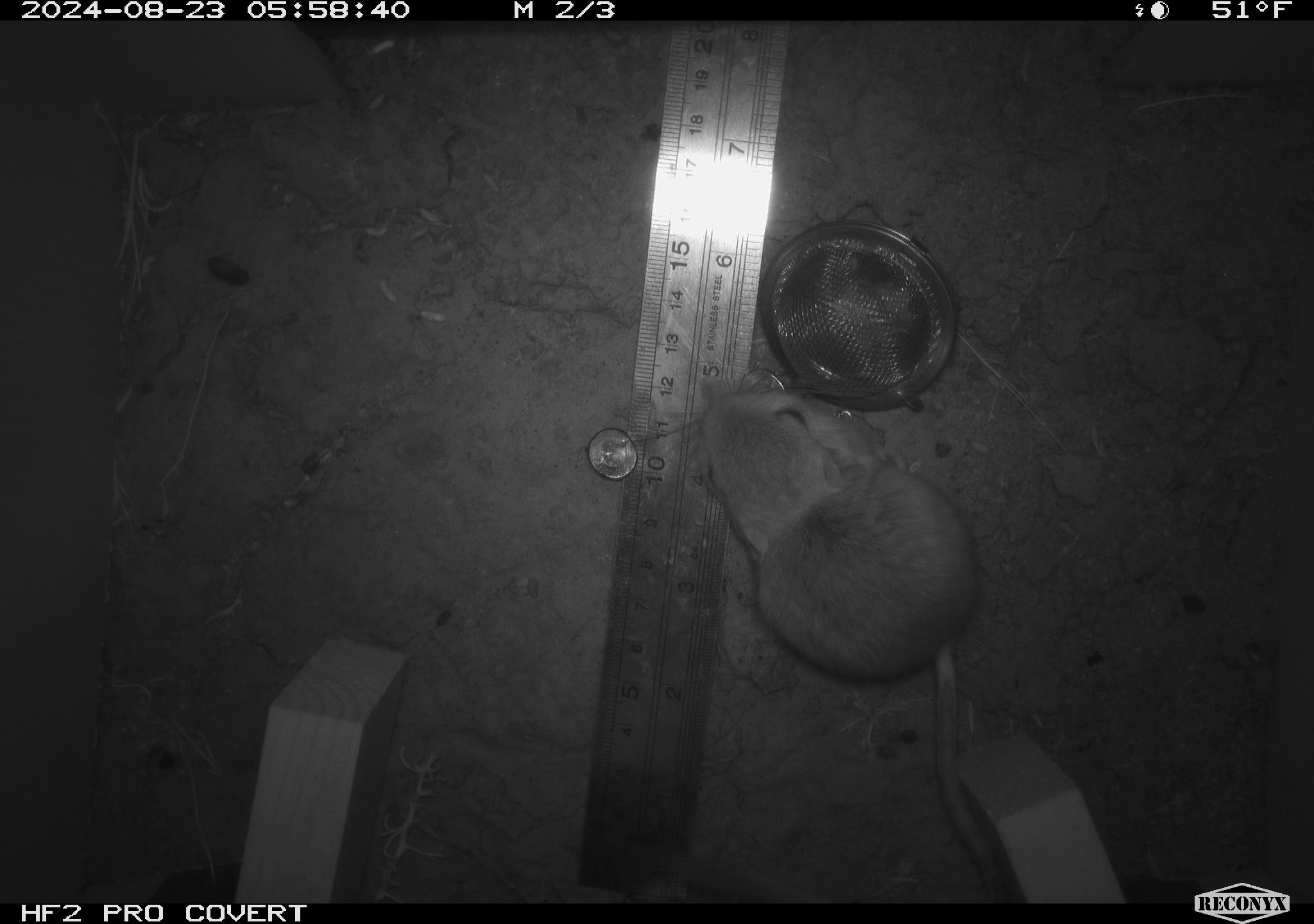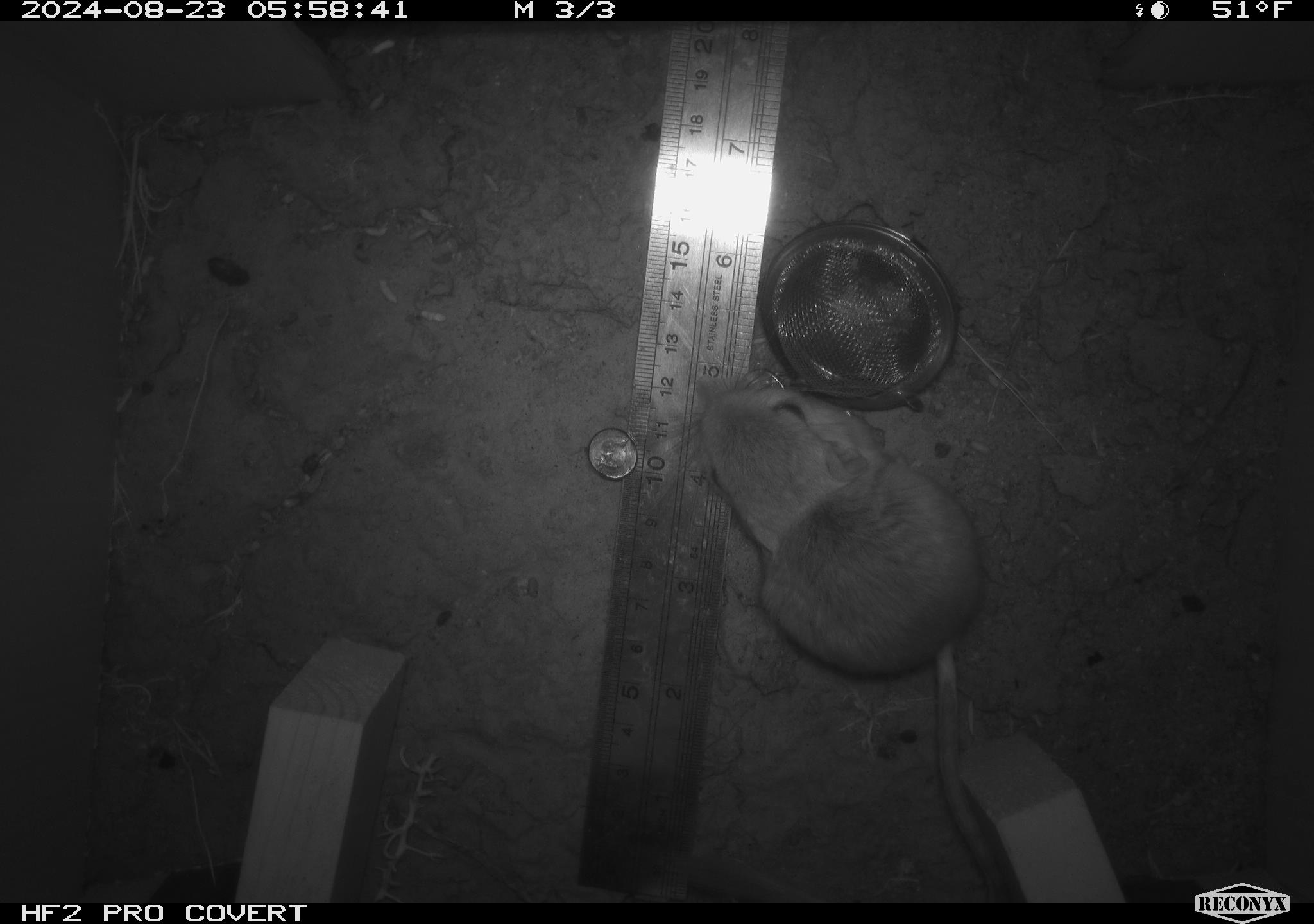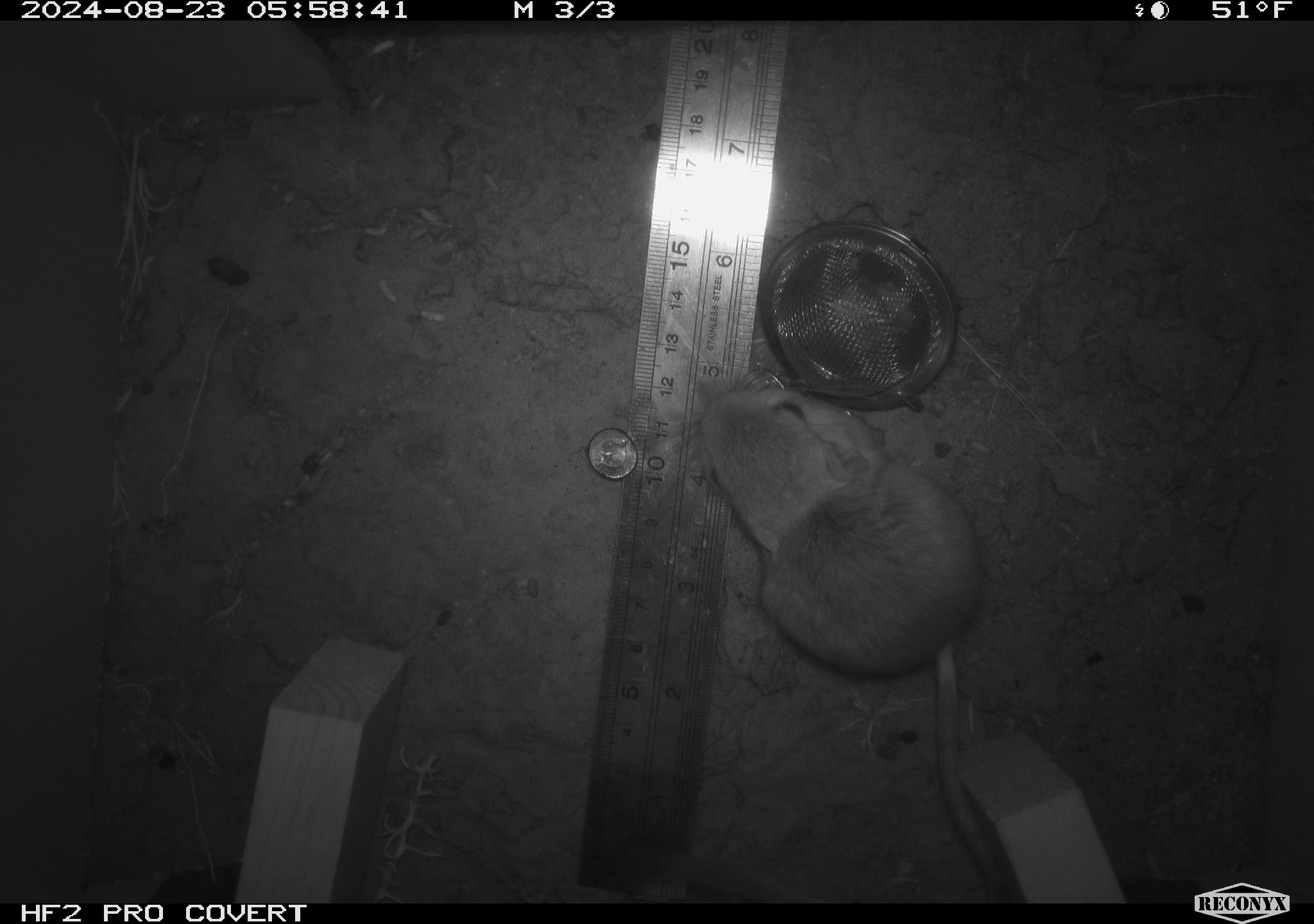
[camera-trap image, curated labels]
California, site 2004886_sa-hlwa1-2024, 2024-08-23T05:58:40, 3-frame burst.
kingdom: Animalia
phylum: Chordata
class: Mammalia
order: Rodentia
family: Heteromyidae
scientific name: Heteromyidae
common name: kangaroo rats and pocket mice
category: heteromyidae family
Heteromyidae family (kangaroo rats and pocket mice) (Heteromyidae).